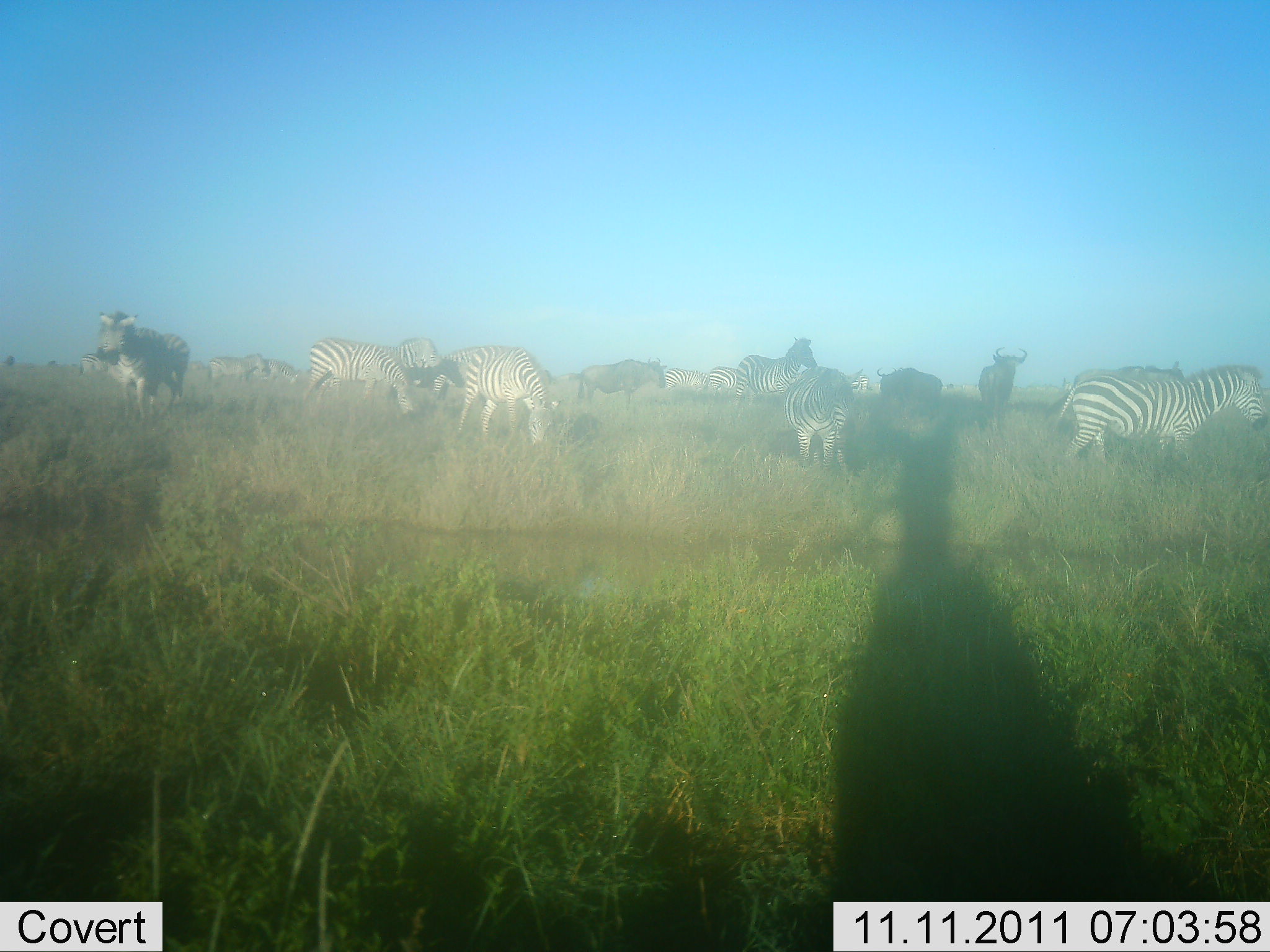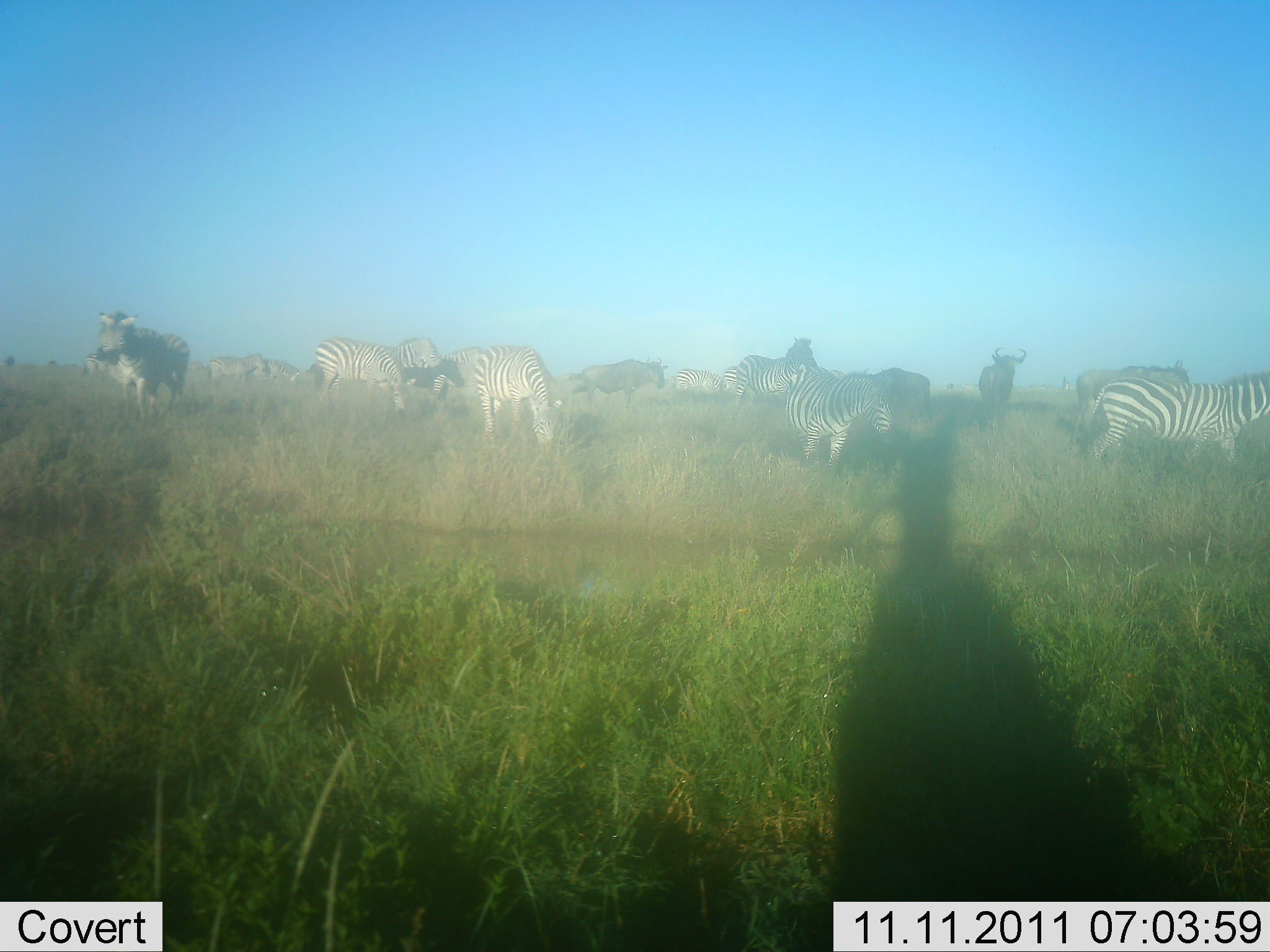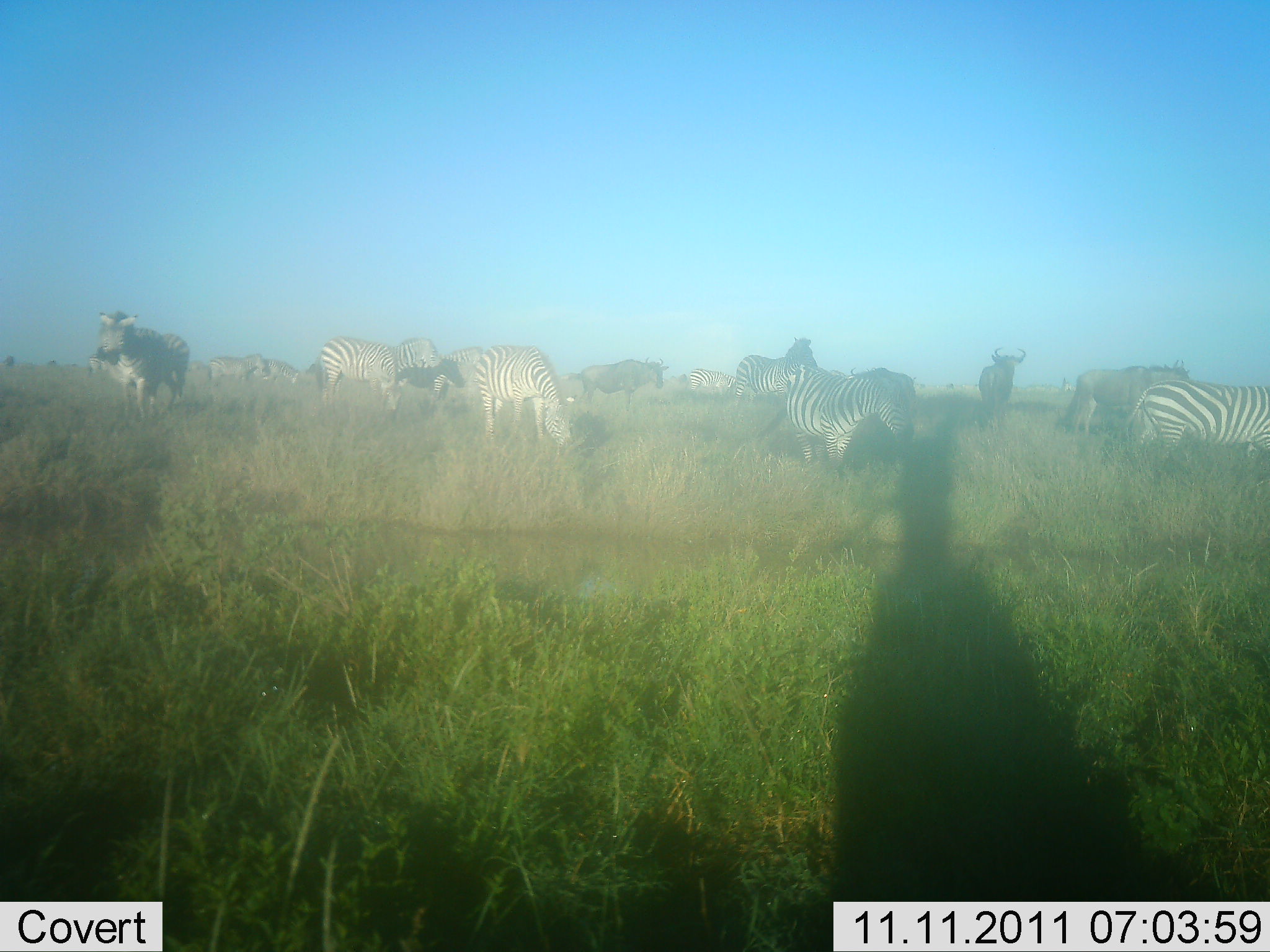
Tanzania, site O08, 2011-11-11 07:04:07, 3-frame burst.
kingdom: Animalia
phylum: Chordata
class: Mammalia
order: Artiodactyla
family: Bovidae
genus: Connochaetes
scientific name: Connochaetes taurinus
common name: blue wildebeest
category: wildebeest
Wildebeest (blue wildebeest) (Connochaetes taurinus), count 3. Behavior (volunteer vote fractions): standing 85%, resting 0%, moving 23%, interacting 8%. Young present (vote fraction): 0%. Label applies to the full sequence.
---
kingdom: Animalia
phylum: Chordata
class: Mammalia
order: Perissodactyla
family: Equidae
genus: Equus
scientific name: Equus quagga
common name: plains zebra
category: zebra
Zebra (plains zebra) (Equus quagga), count 11-50. Behavior (volunteer vote fractions): standing 57%, resting 0%, moving 71%, interacting 21%. Young present (vote fraction): 0%. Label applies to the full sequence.